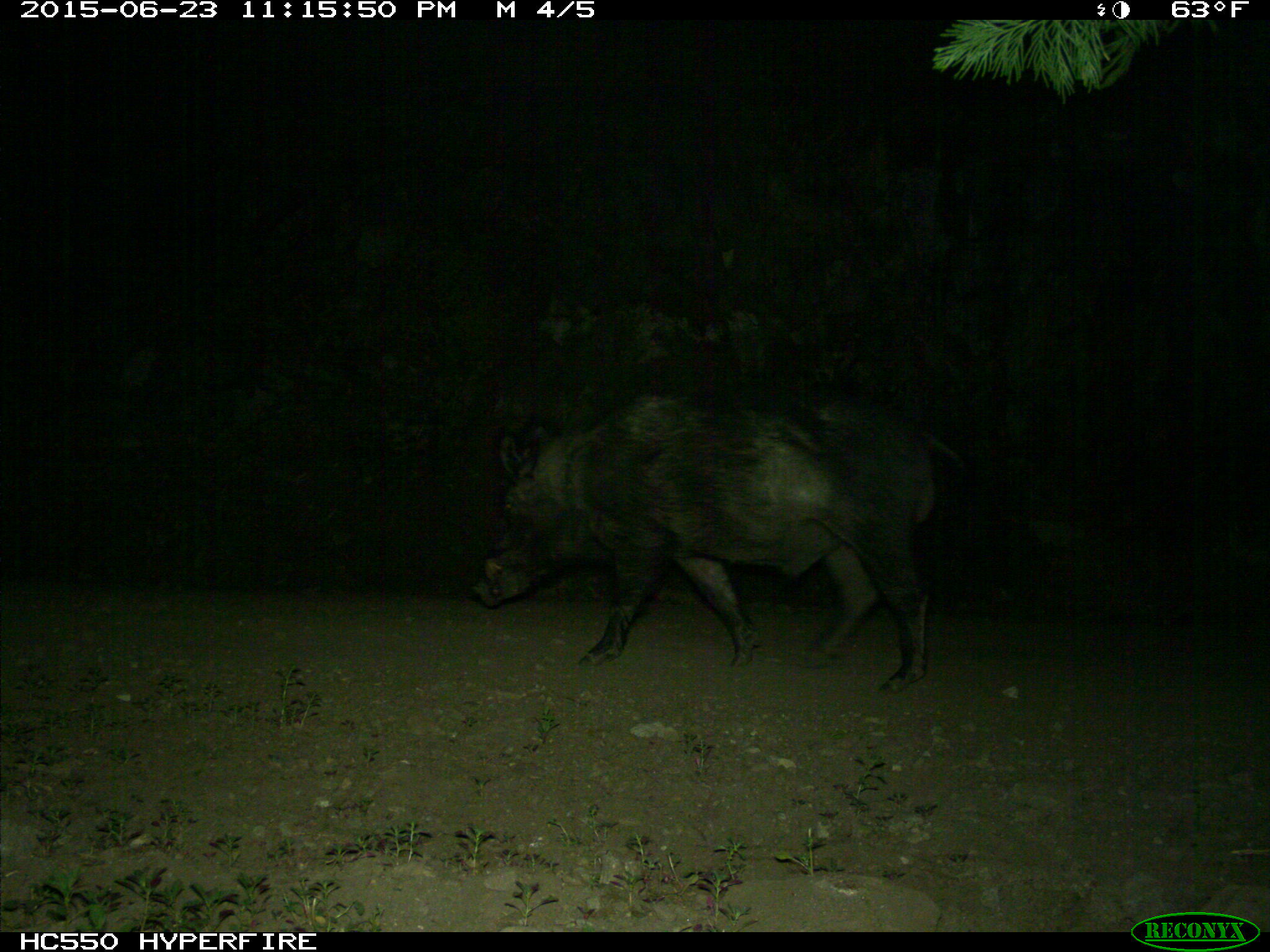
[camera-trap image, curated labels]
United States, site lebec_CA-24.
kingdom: Animalia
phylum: Chordata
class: Mammalia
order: Artiodactyla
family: Suidae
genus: Sus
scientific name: Sus scrofa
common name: wild boar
Sus scrofa (wild boar).